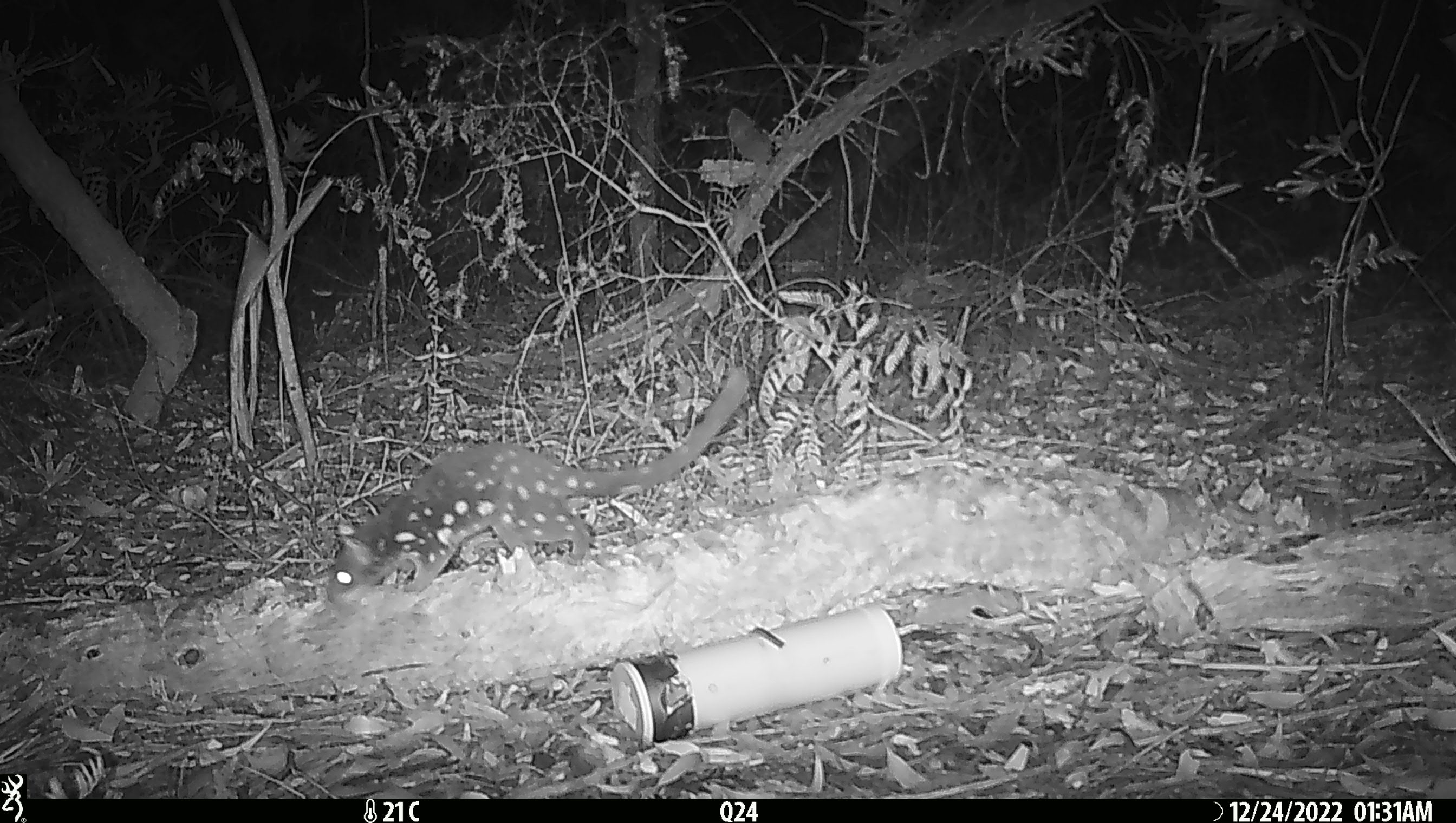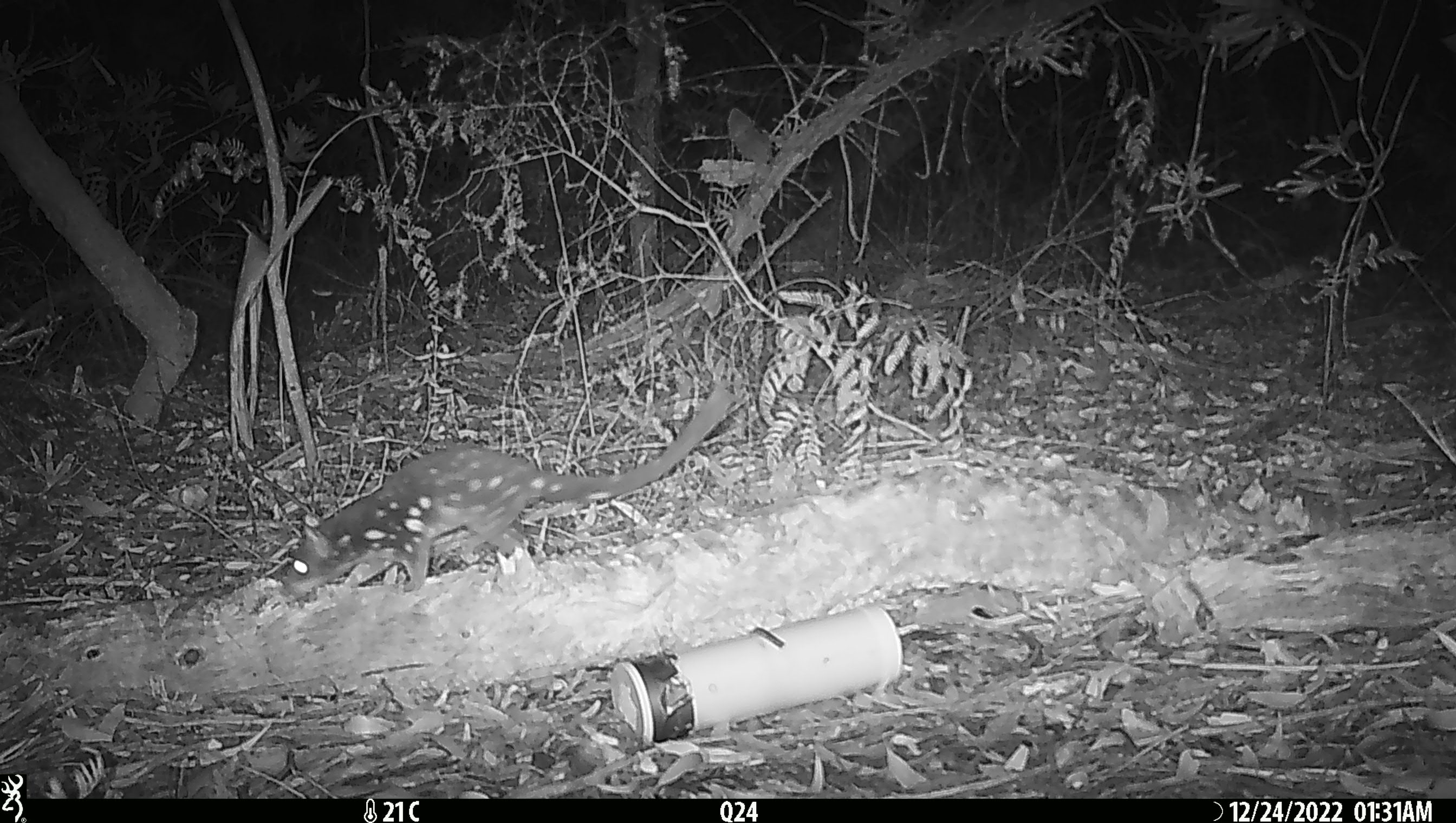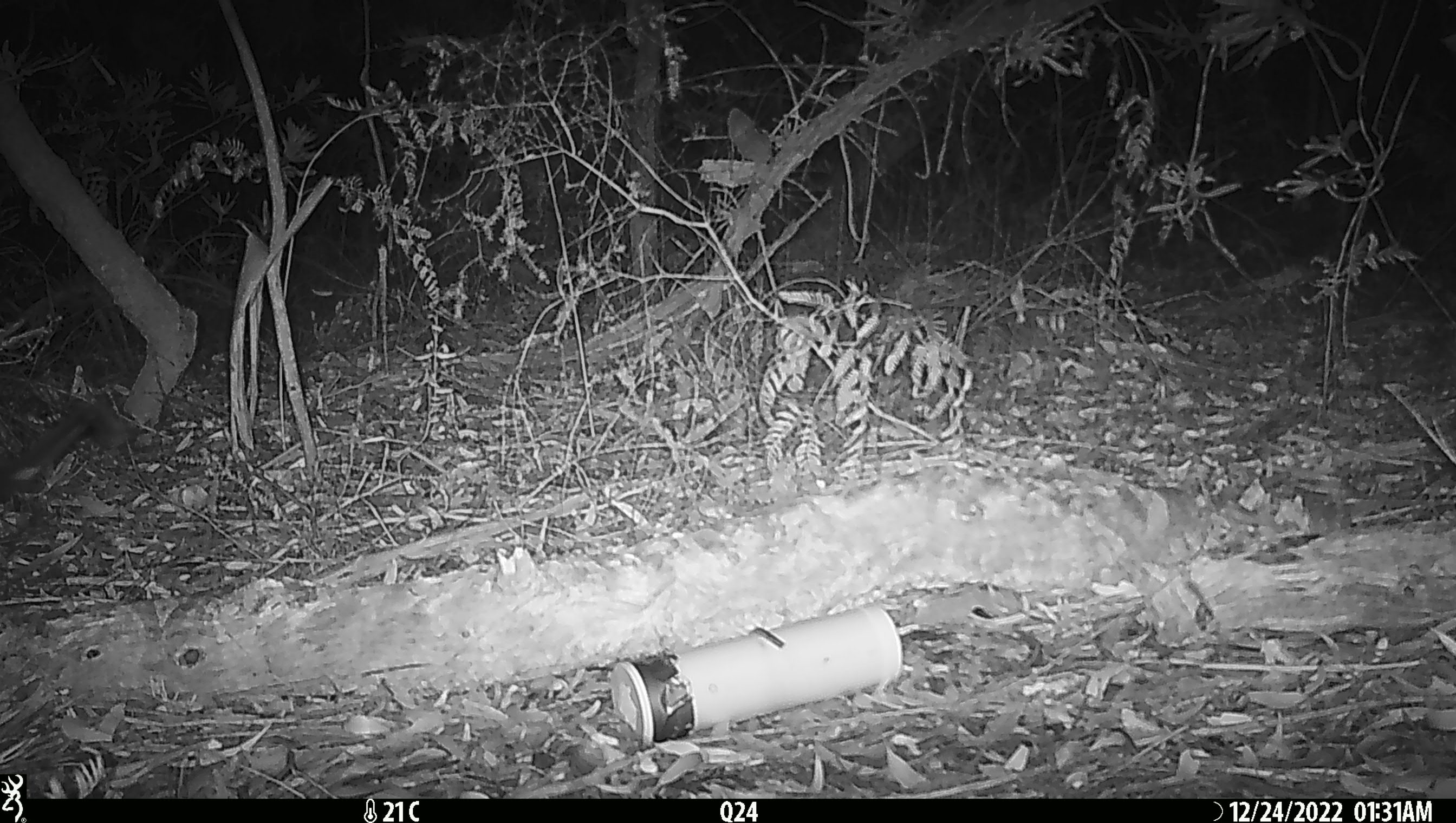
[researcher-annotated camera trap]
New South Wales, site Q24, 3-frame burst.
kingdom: Animalia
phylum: Chordata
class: Mammalia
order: Dasyuromorphia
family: Dasyuridae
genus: Dasyurus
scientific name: Dasyurus maculatus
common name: spotted-tailed quoll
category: quoll